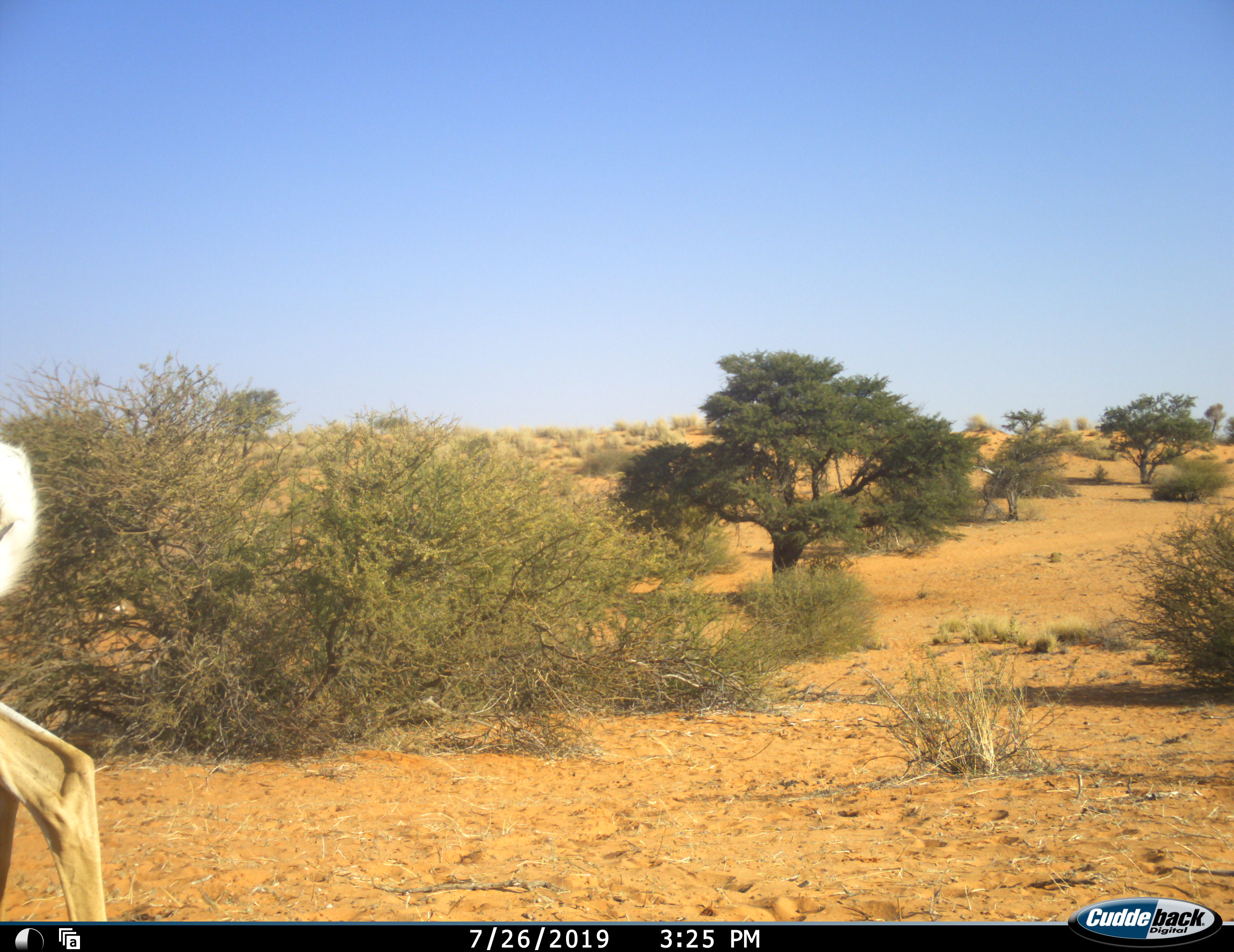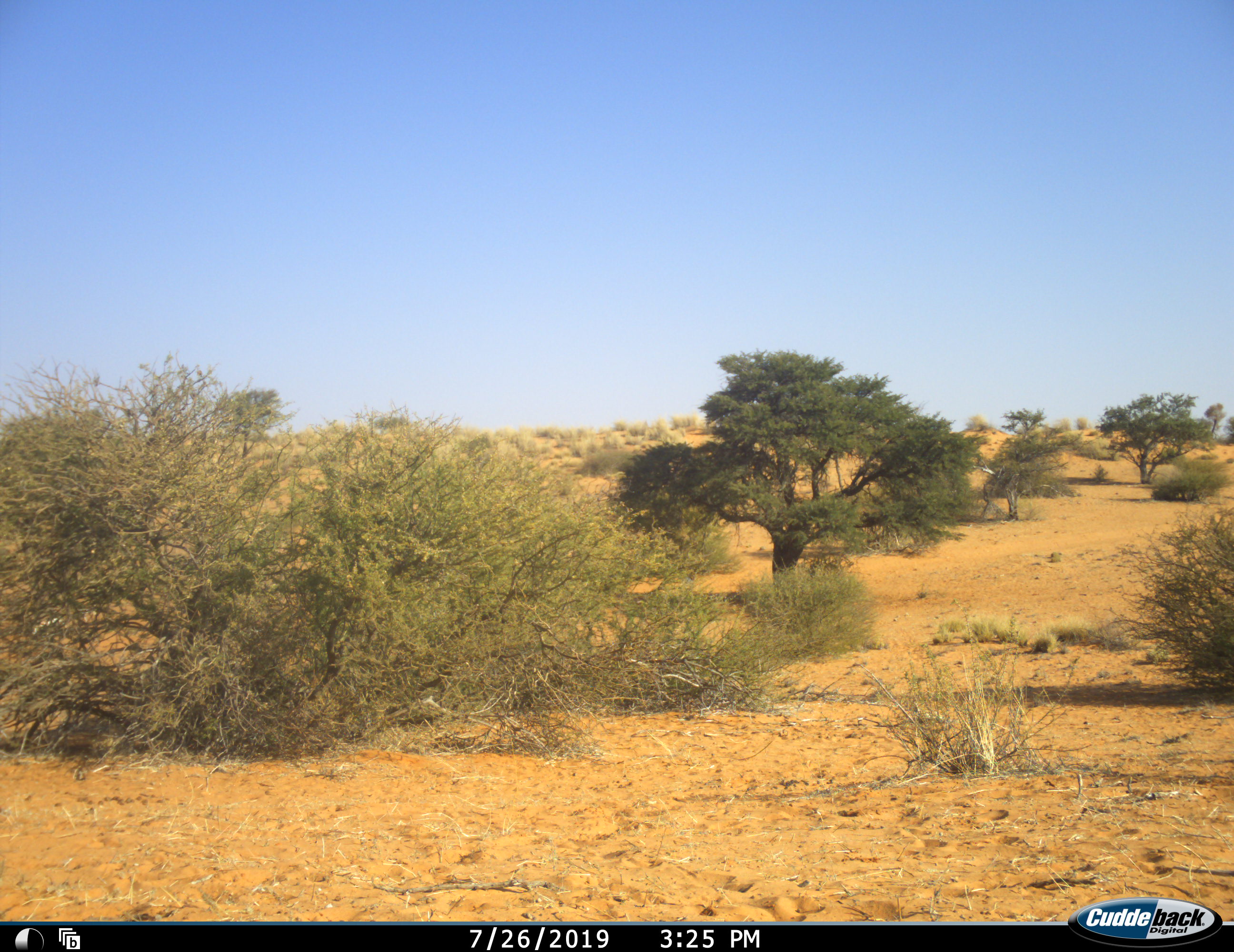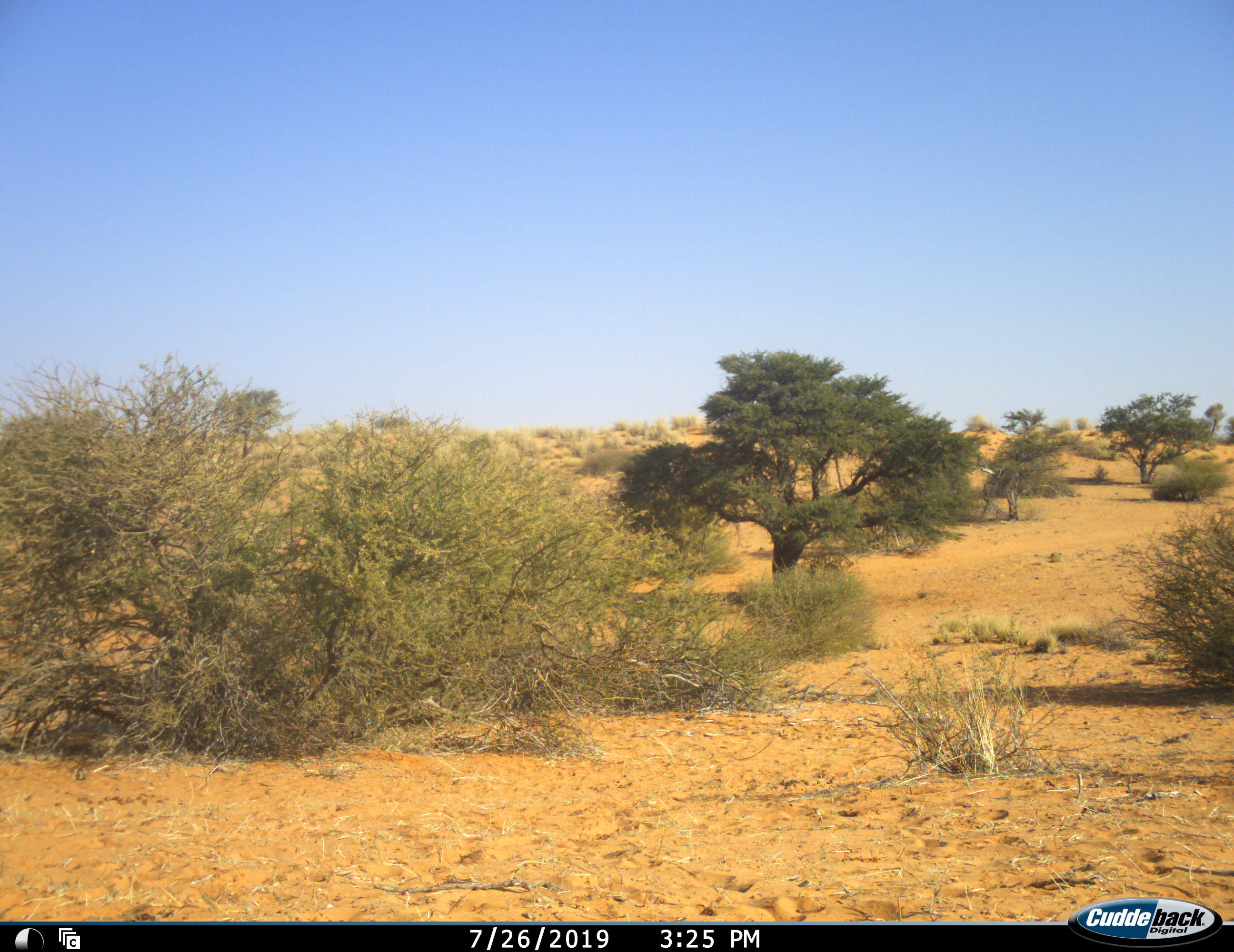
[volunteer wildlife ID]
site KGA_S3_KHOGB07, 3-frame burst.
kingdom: Animalia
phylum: Chordata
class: Mammalia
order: Artiodactyla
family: Bovidae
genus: Antidorcas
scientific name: Antidorcas marsupialis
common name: springbok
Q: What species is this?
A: Springbok (Antidorcas marsupialis).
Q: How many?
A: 1.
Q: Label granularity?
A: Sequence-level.